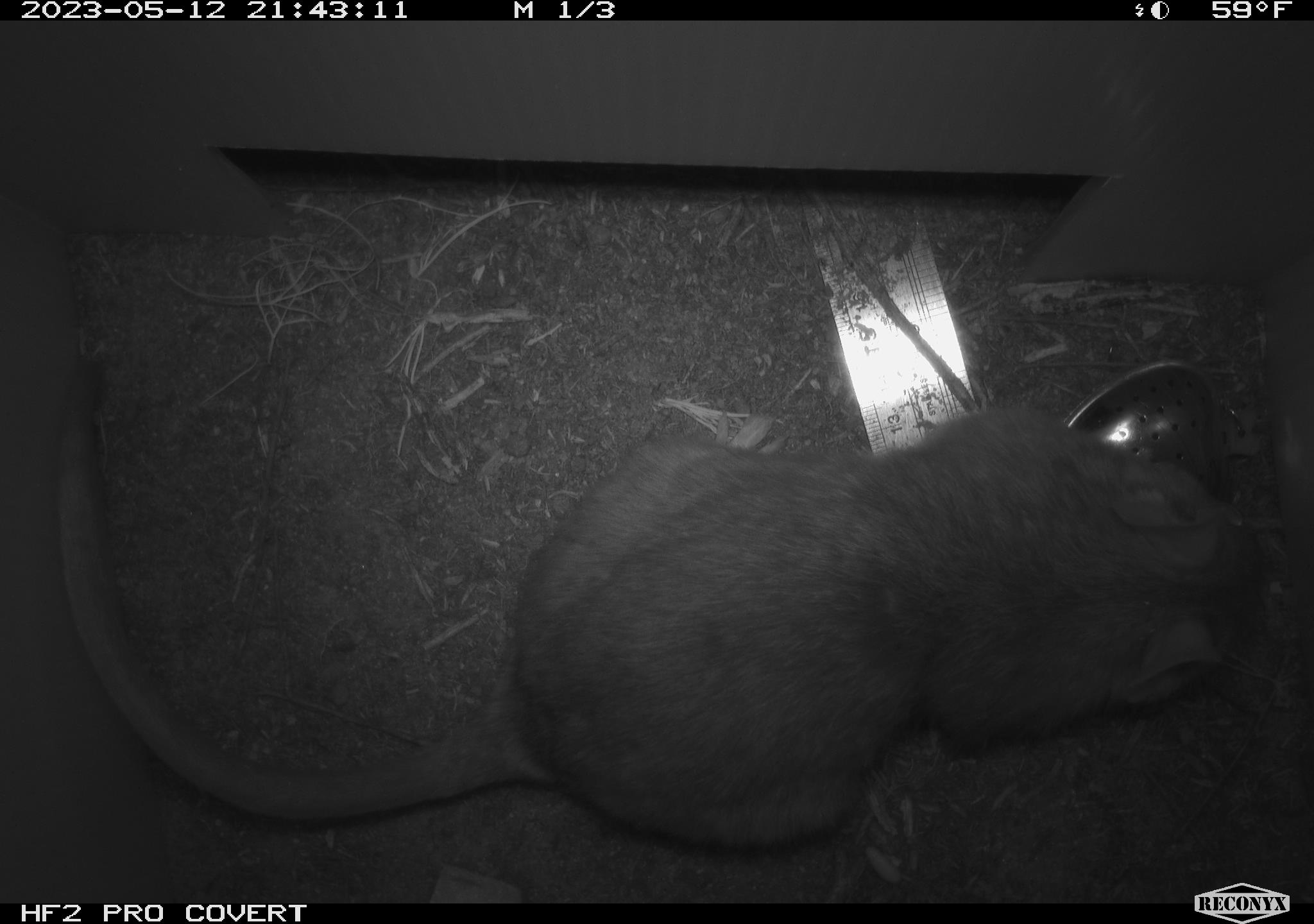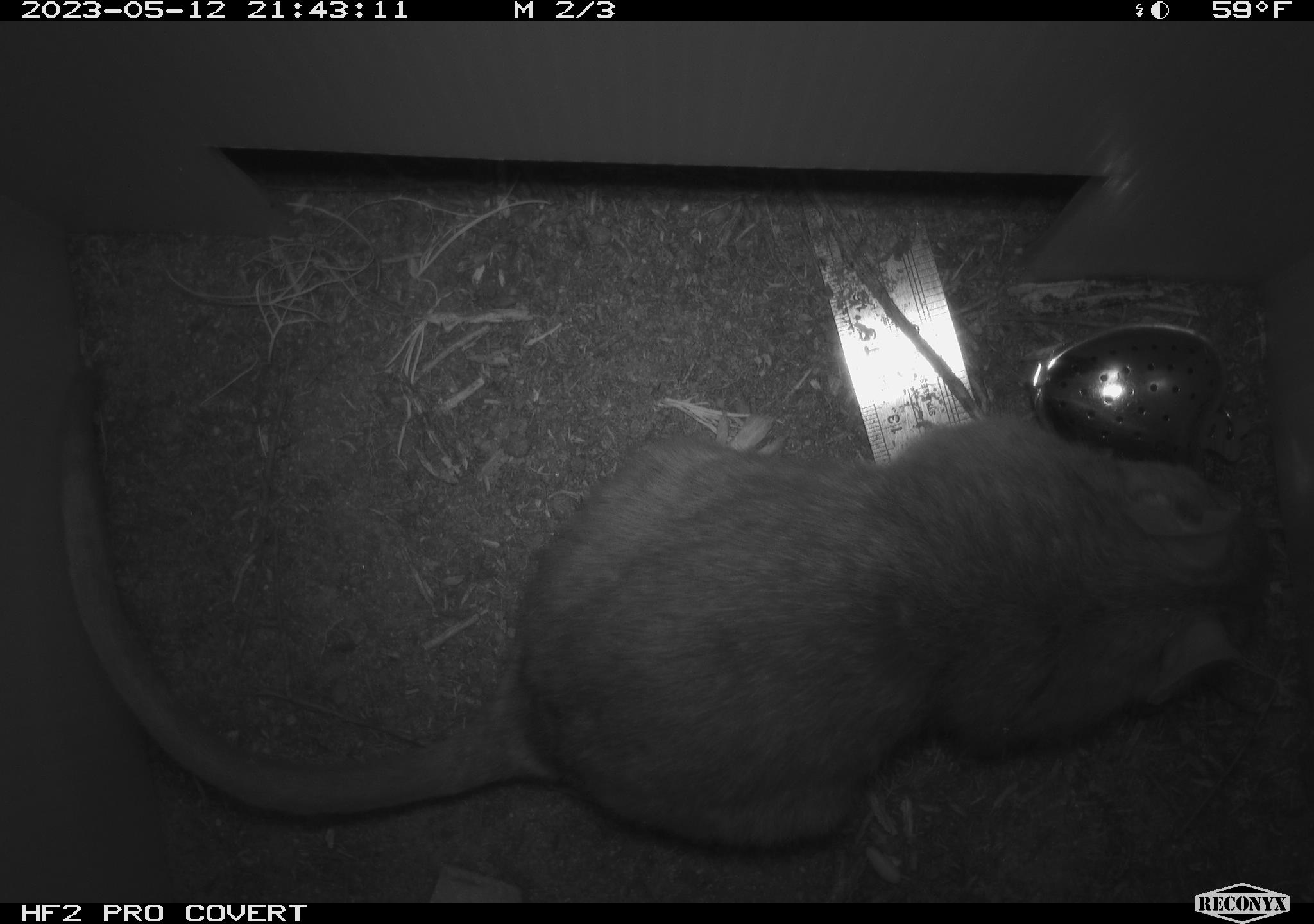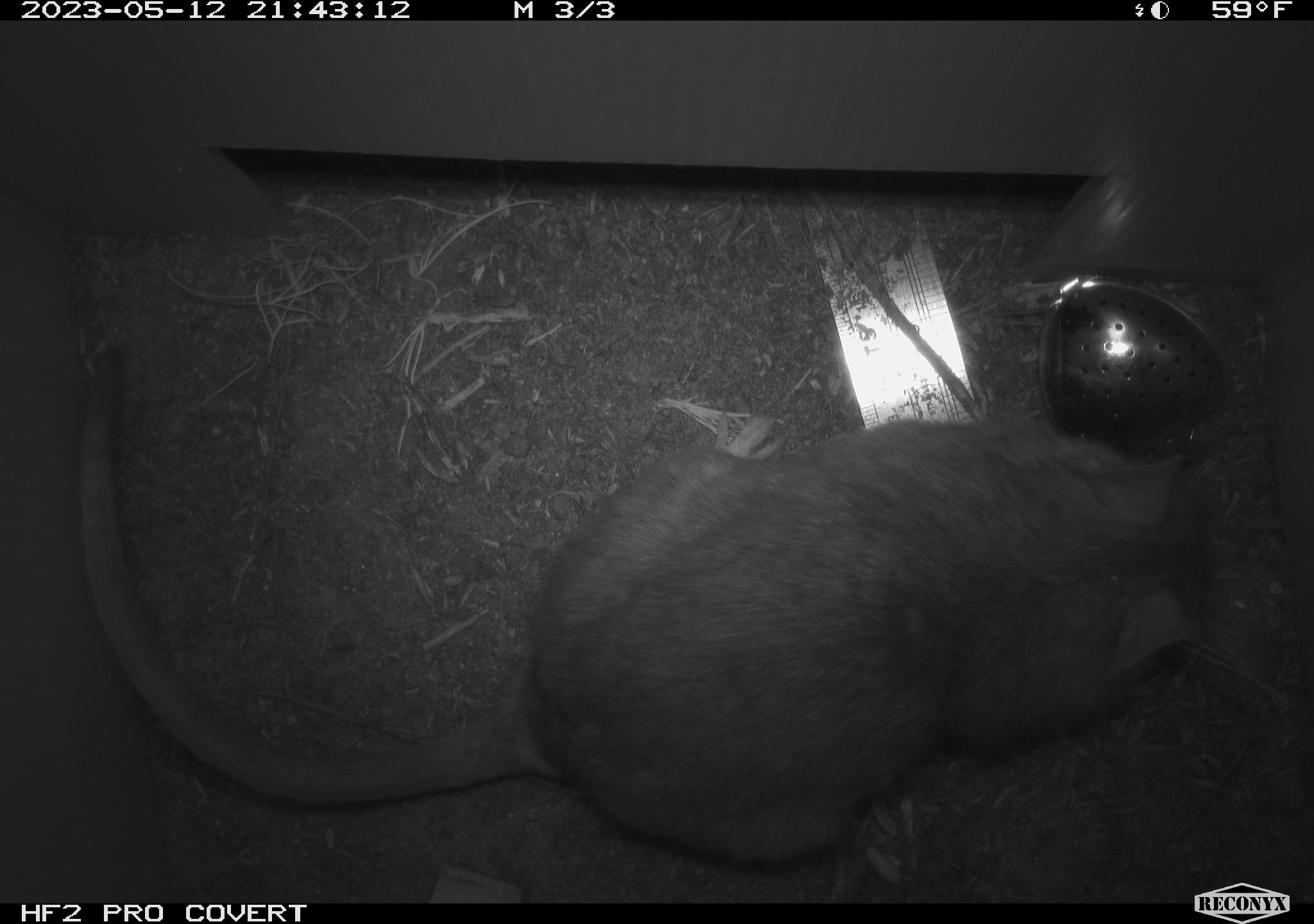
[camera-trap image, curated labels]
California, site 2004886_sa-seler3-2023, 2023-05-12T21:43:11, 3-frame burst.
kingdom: Animalia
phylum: Chordata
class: Mammalia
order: Rodentia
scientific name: Rodentia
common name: woodrat or rat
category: woodrat or rat species